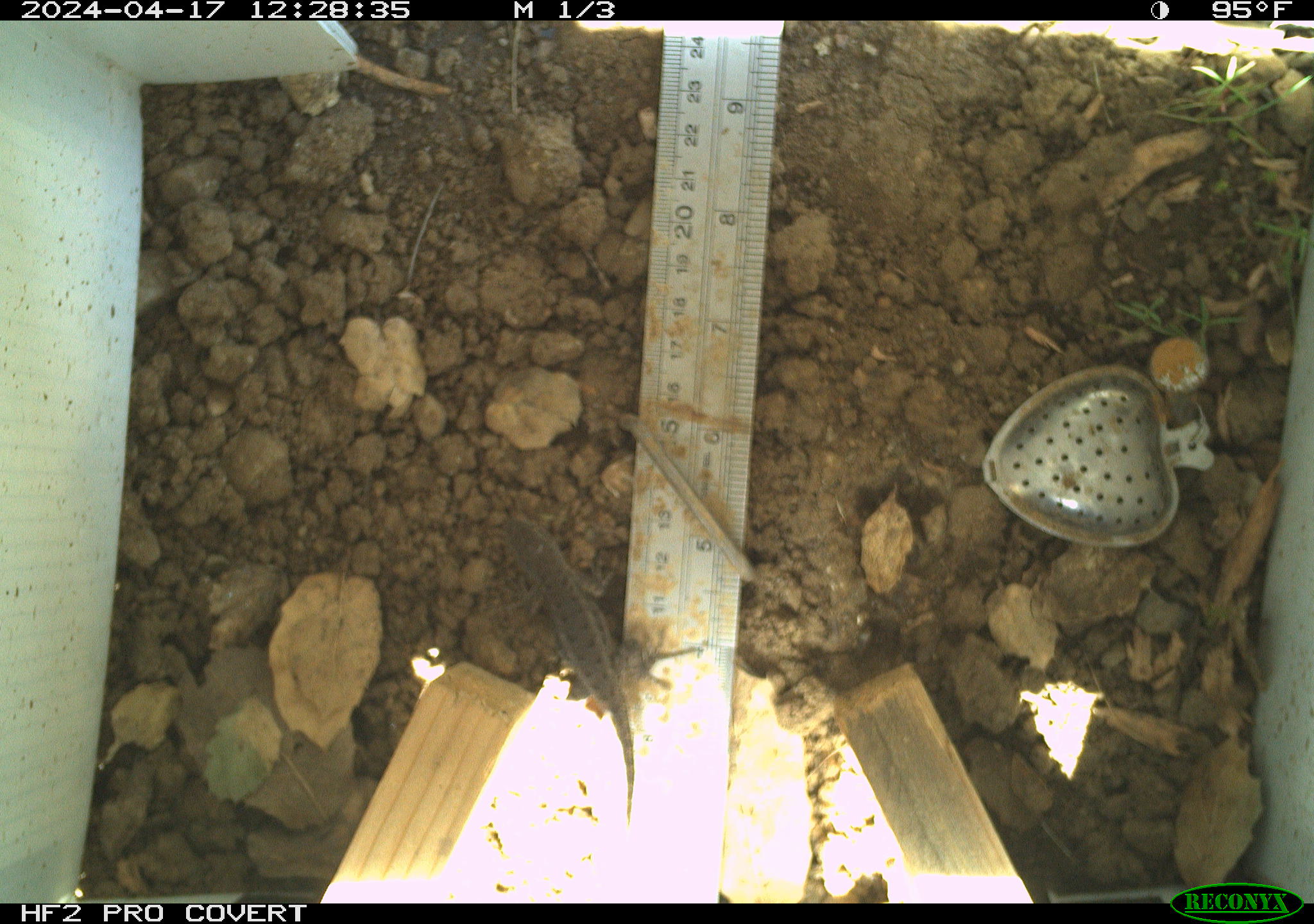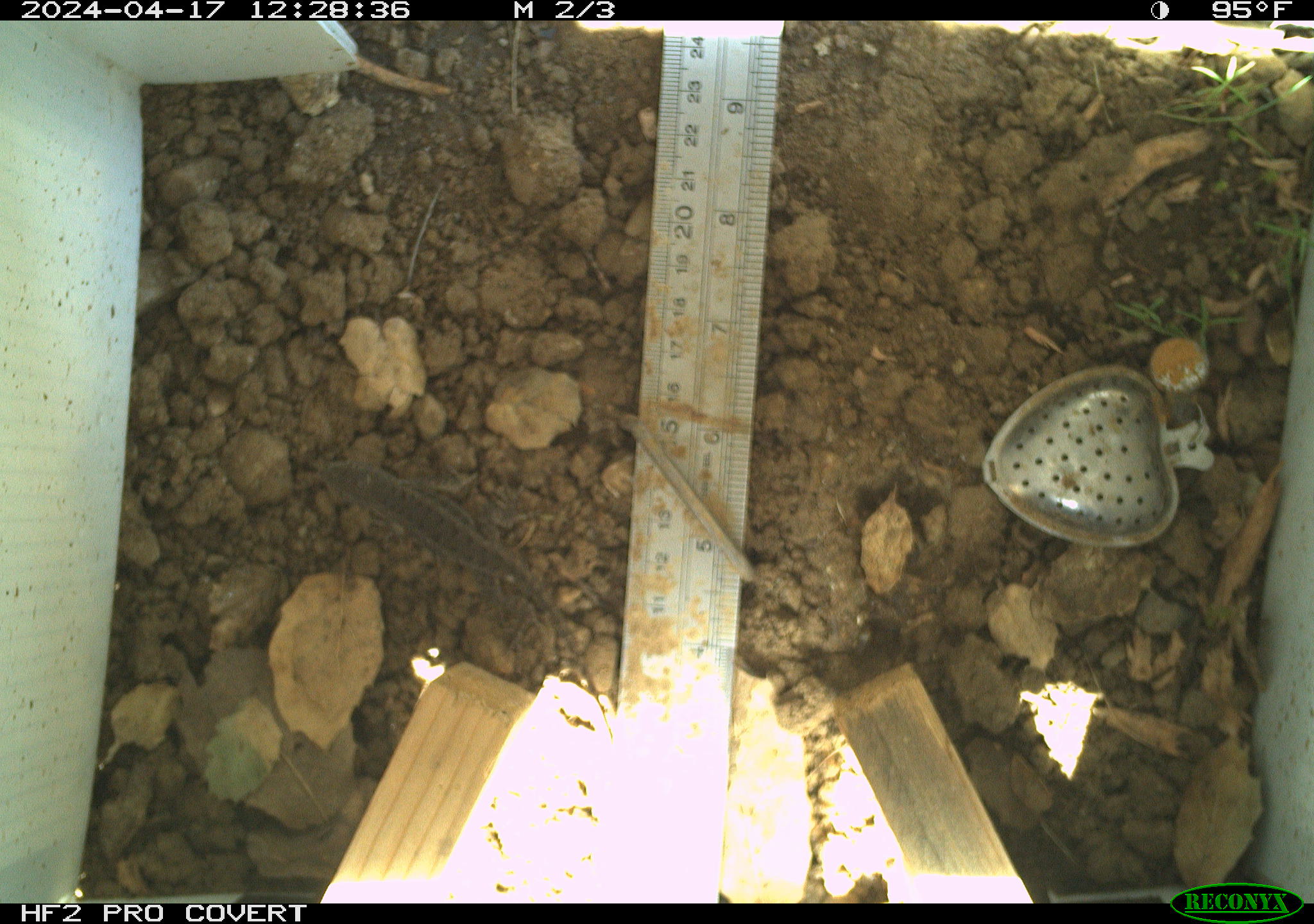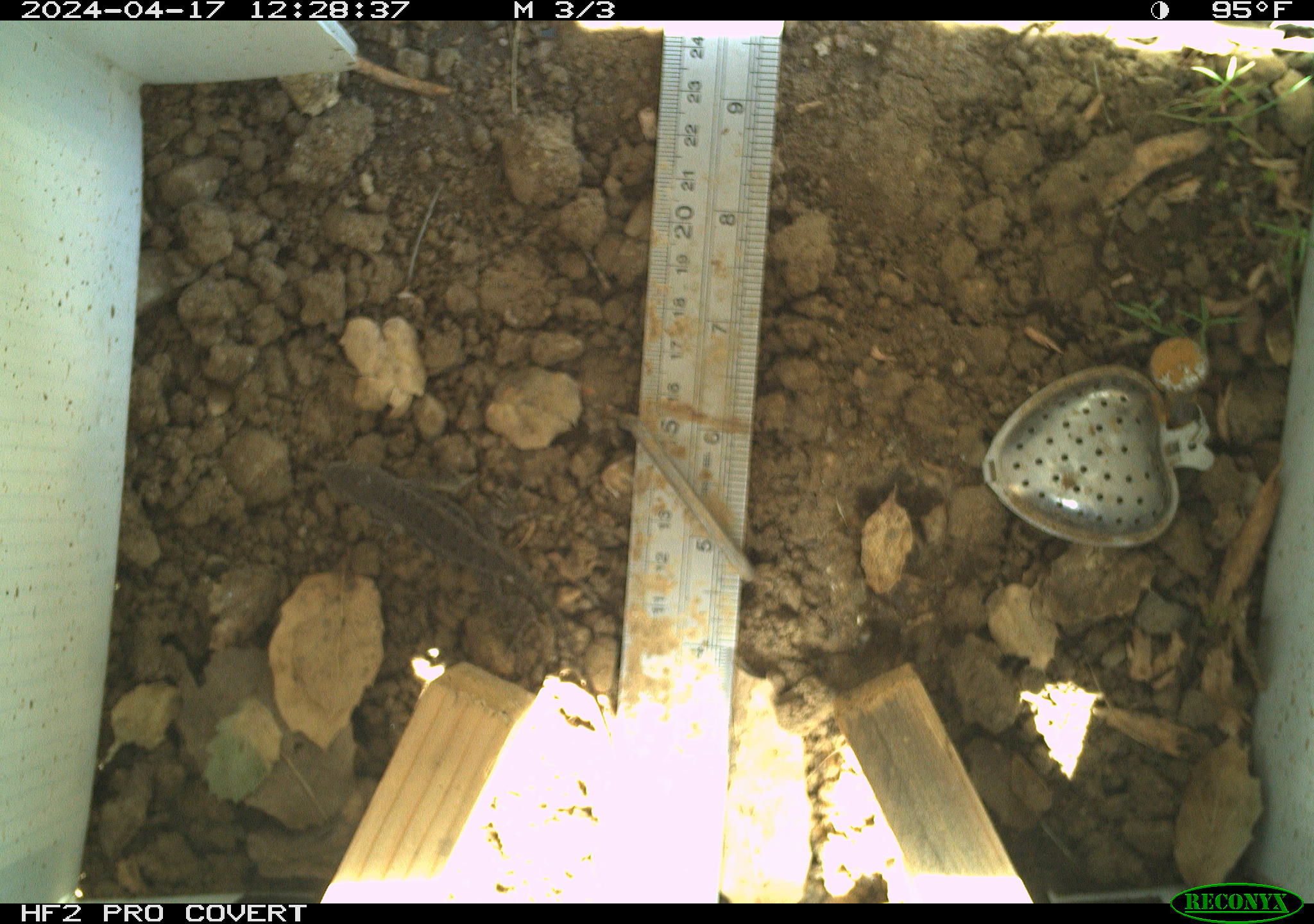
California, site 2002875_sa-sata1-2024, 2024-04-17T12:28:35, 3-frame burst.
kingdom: Animalia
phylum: Chordata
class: Reptilia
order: Squamata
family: Phrynosomatidae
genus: Sceloporus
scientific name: Sceloporus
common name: spiny lizards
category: sceloporus species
Sceloporus species (spiny lizards) (Sceloporus).